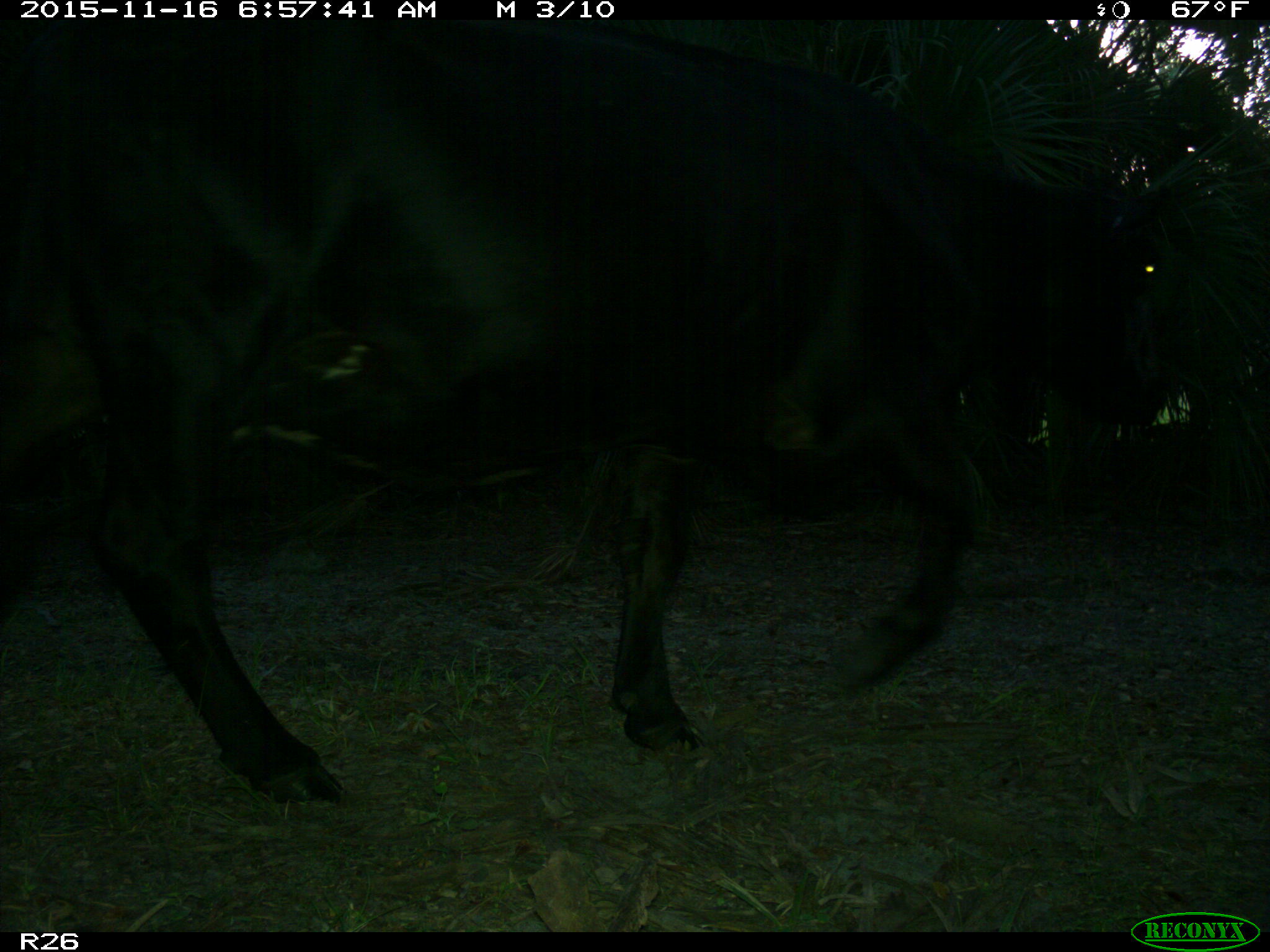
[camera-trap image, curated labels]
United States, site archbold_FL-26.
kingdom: Animalia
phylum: Chordata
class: Mammalia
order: Artiodactyla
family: Bovidae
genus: Bos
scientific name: Bos taurus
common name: domestic cow